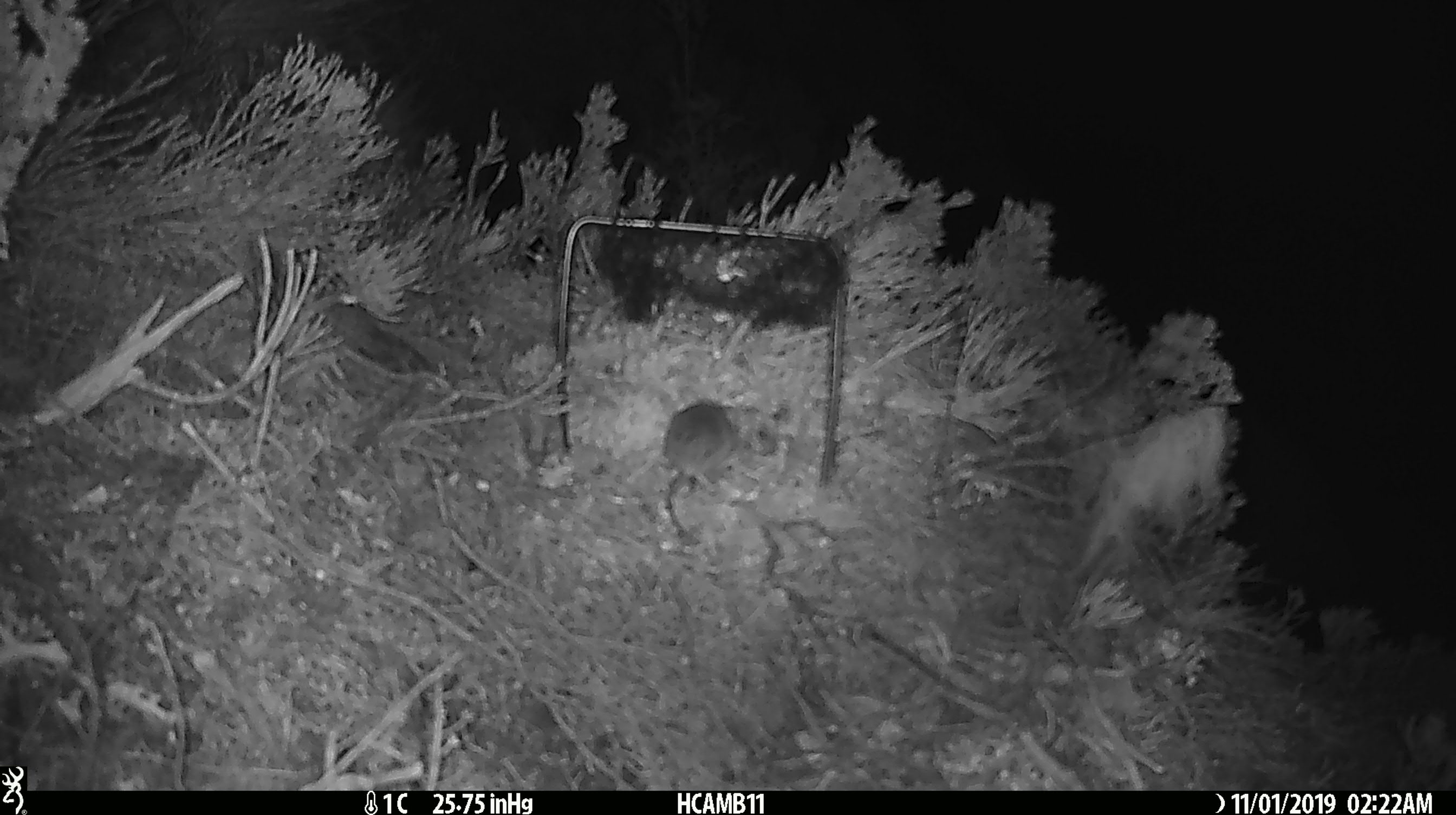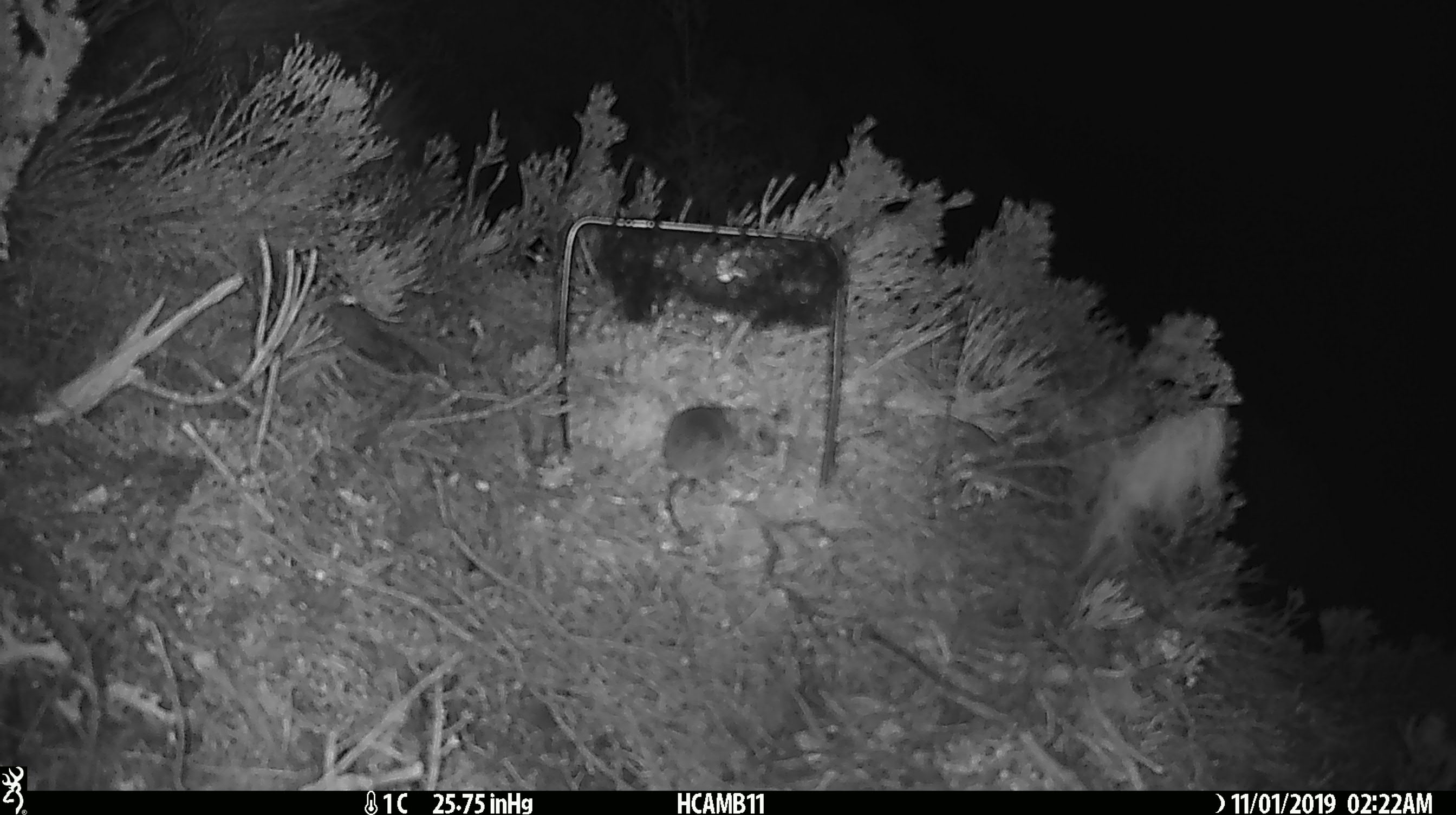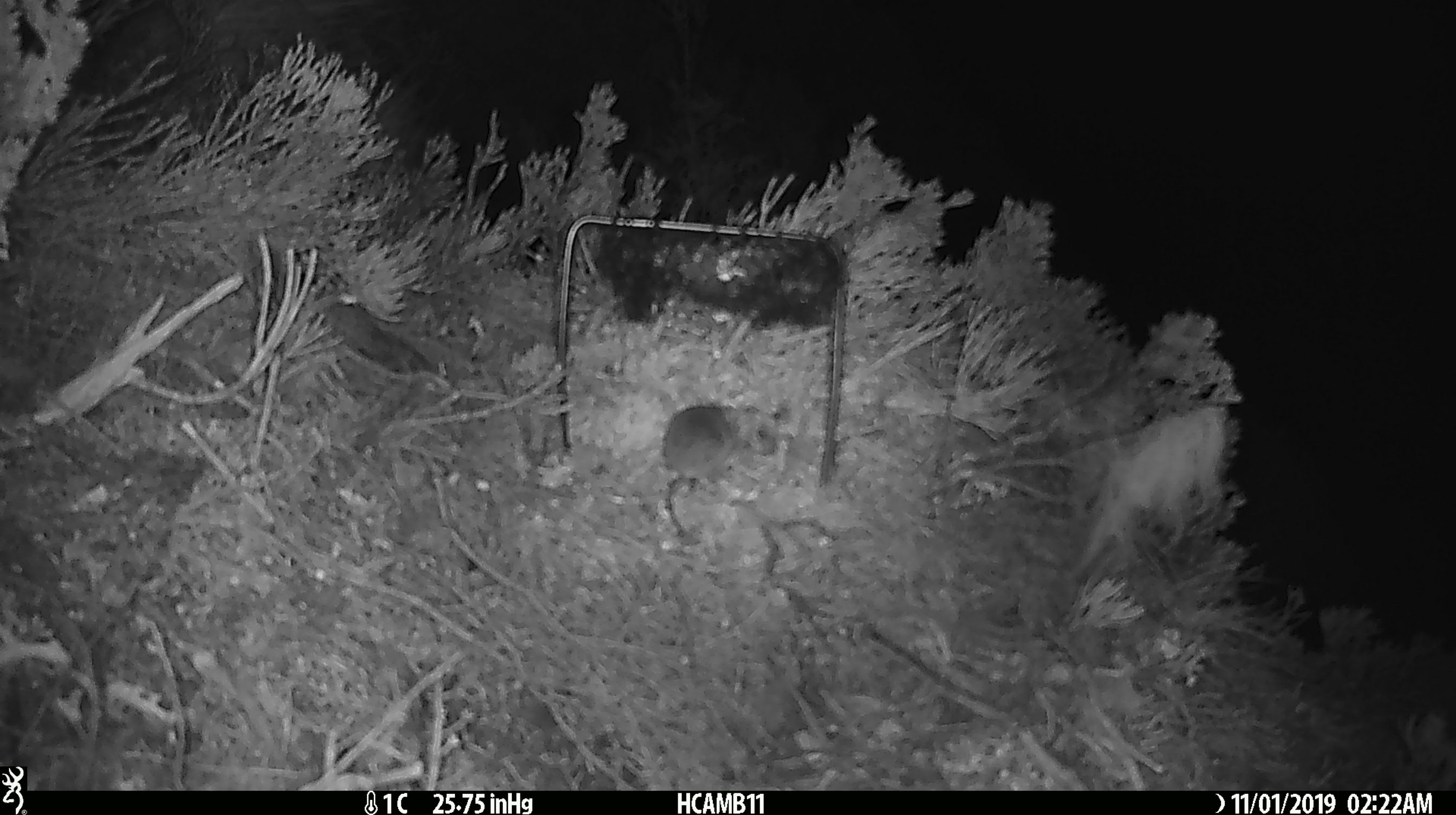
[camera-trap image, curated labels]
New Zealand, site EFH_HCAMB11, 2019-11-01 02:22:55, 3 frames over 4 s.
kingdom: Animalia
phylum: Chordata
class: Mammalia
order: Rodentia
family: Muridae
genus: Mus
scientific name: Mus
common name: mouse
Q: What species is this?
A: Mouse (Mus).